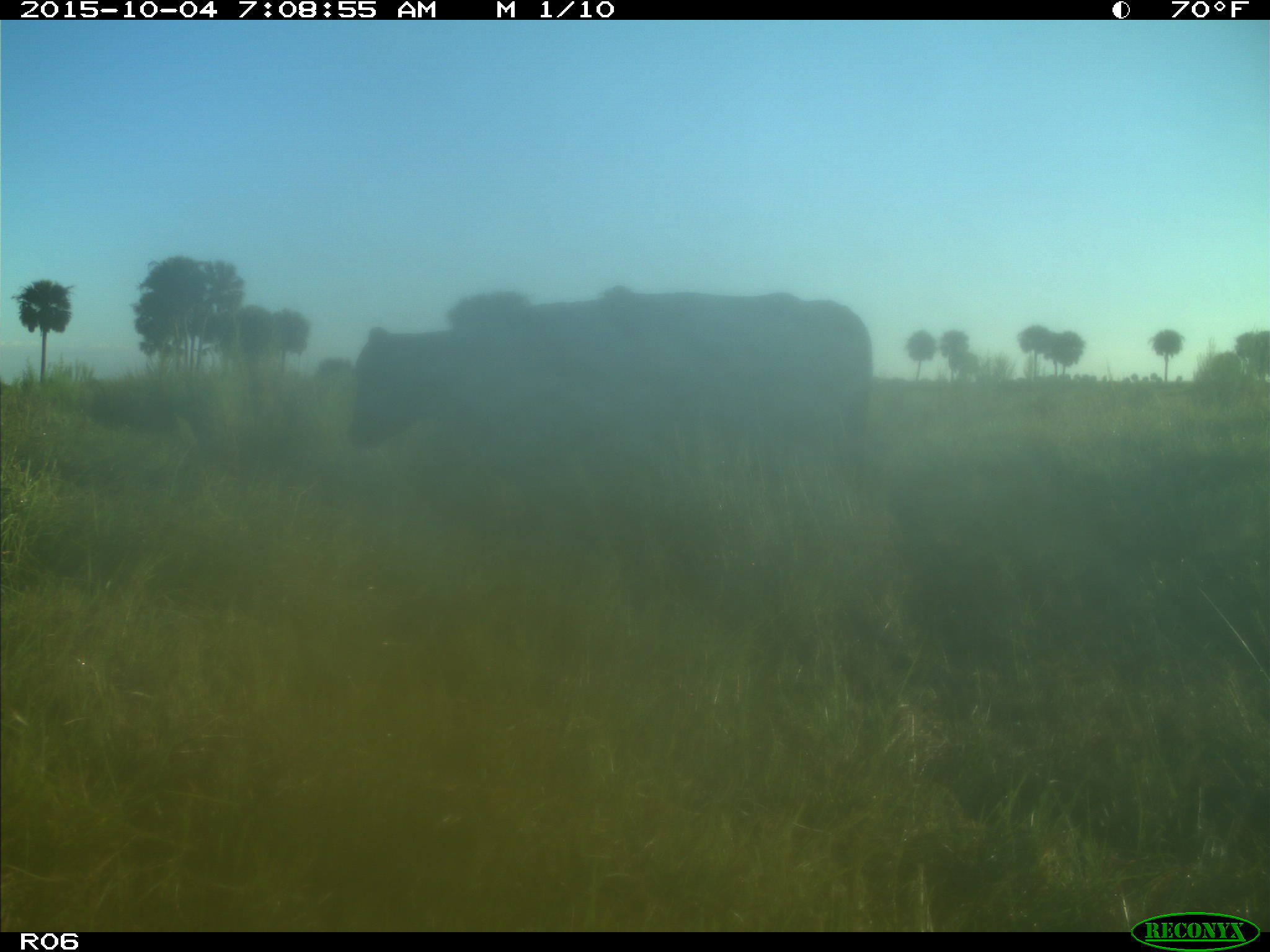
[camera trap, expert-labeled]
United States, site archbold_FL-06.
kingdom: Animalia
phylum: Chordata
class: Mammalia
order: Artiodactyla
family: Bovidae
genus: Bos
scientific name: Bos taurus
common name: domestic cow